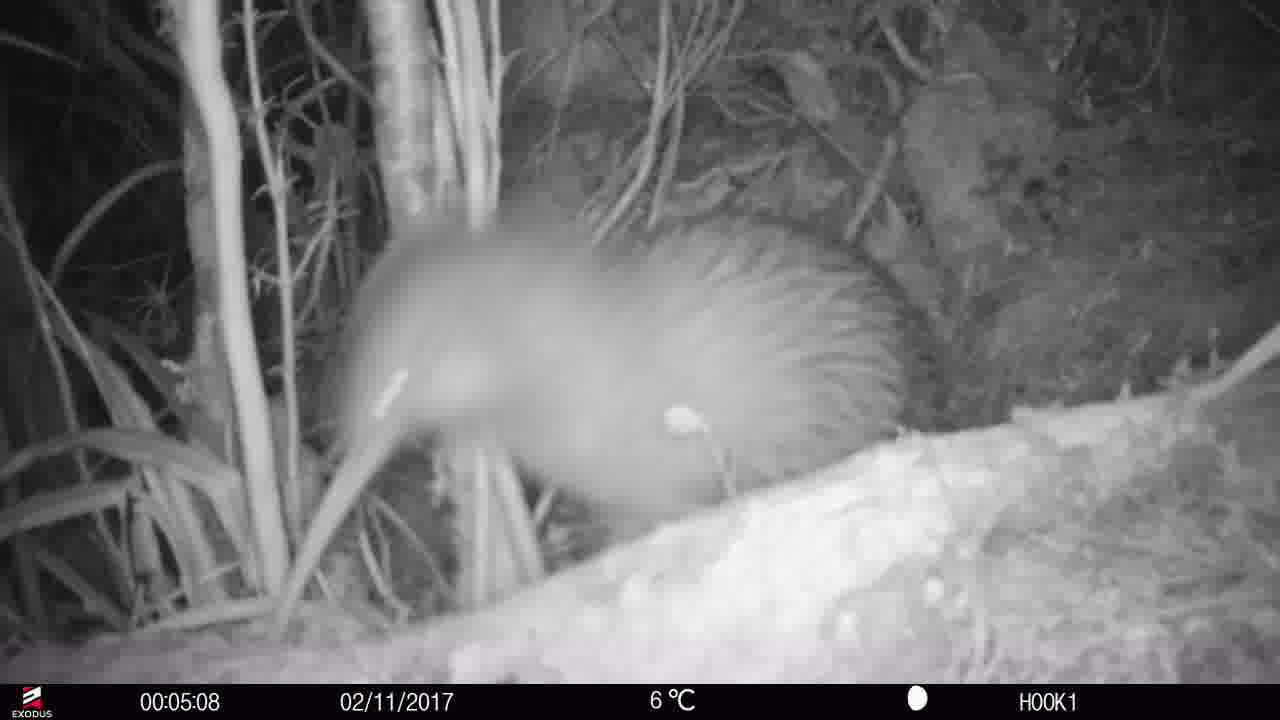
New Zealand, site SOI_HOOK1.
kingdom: Animalia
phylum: Chordata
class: Aves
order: Apterygiformes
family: Apterygidae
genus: Apteryx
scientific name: Apteryx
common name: kiwi